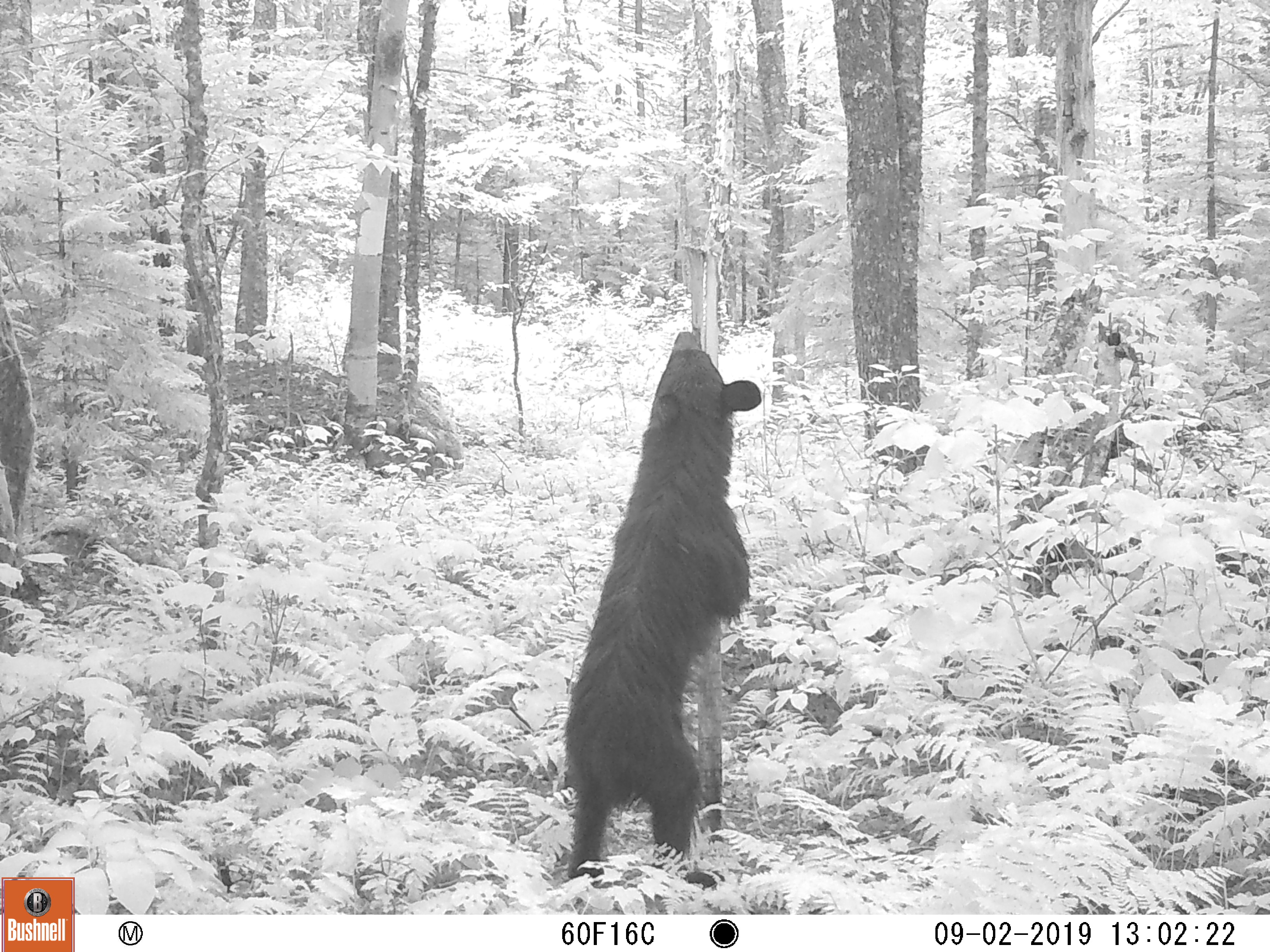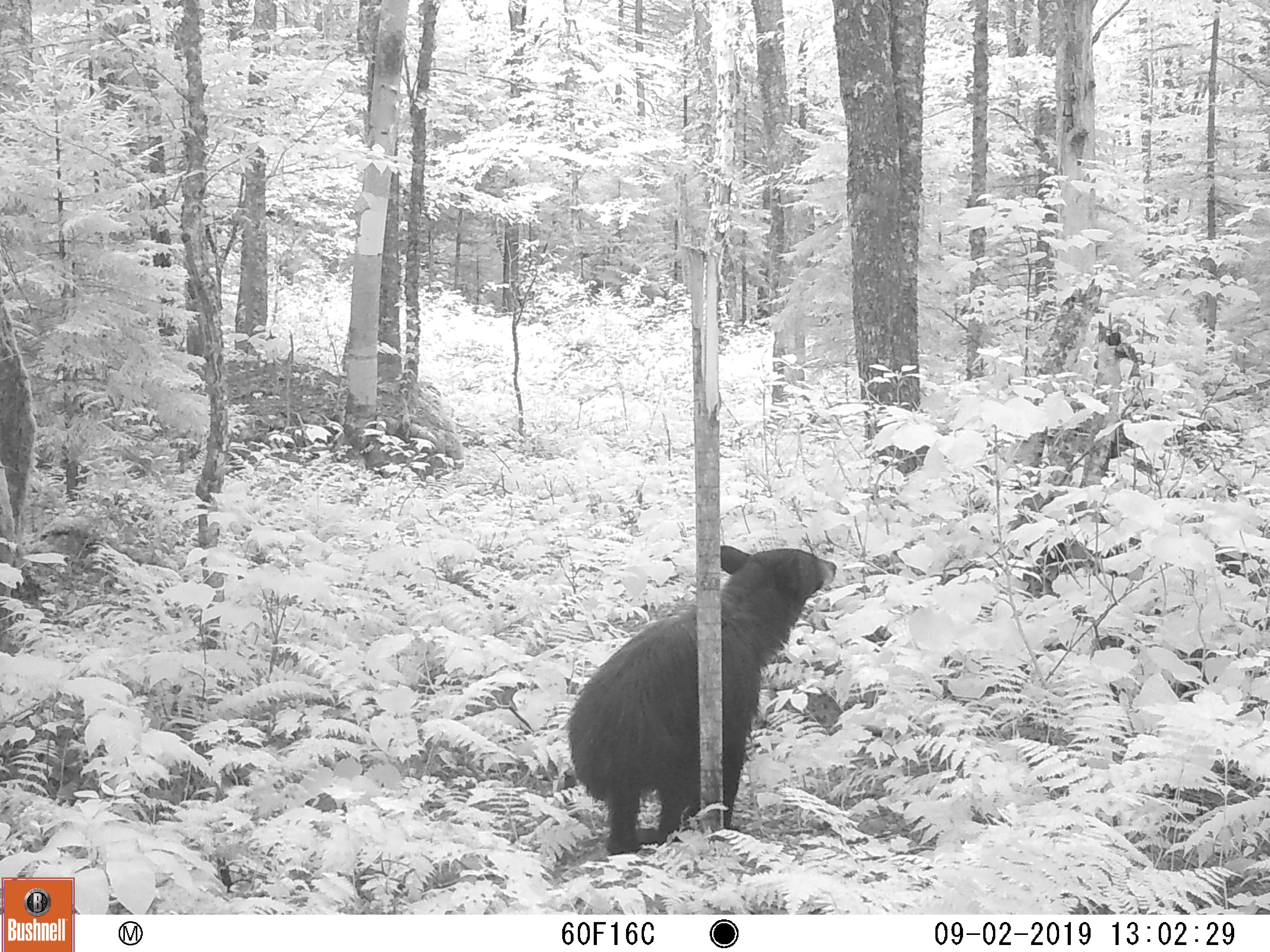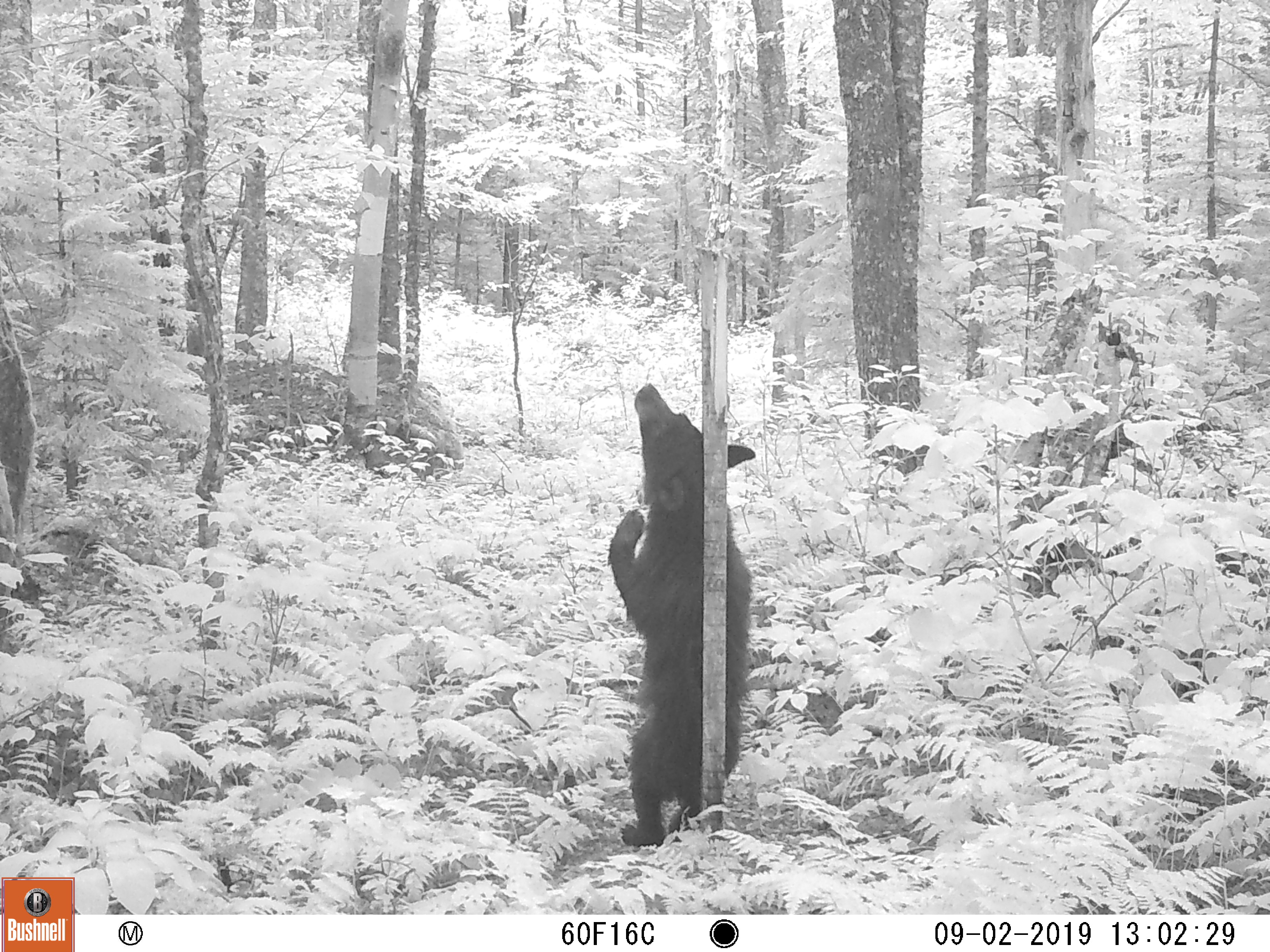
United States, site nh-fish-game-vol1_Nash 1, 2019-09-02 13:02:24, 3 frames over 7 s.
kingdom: Animalia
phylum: Chordata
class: Mammalia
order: Carnivora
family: Ursidae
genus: Ursus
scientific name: Ursus americanus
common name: black bear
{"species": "black bear (Ursus americanus)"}